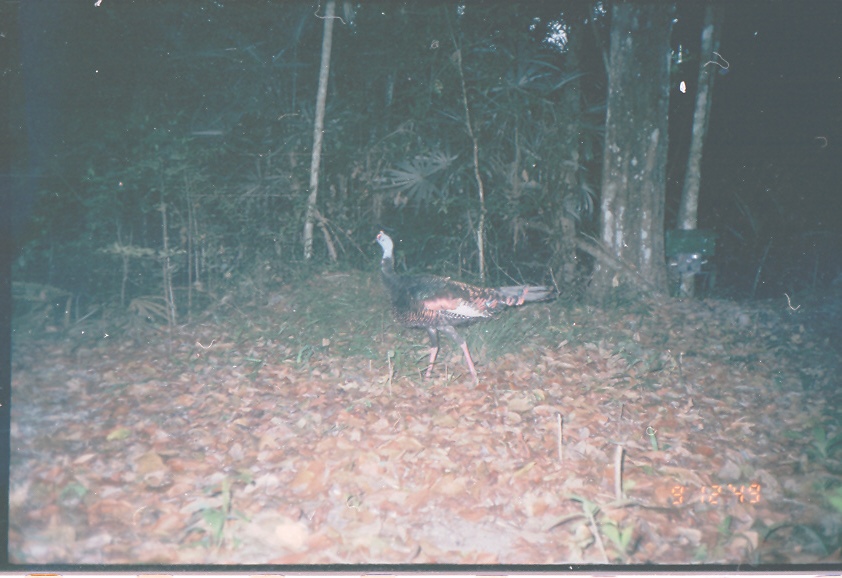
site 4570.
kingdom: Animalia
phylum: Chordata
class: Aves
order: Galliformes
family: Phasianidae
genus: Meleagris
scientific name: Meleagris ocellata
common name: ocellated turkey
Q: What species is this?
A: Meleagris ocellata (ocellated turkey).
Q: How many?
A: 1.